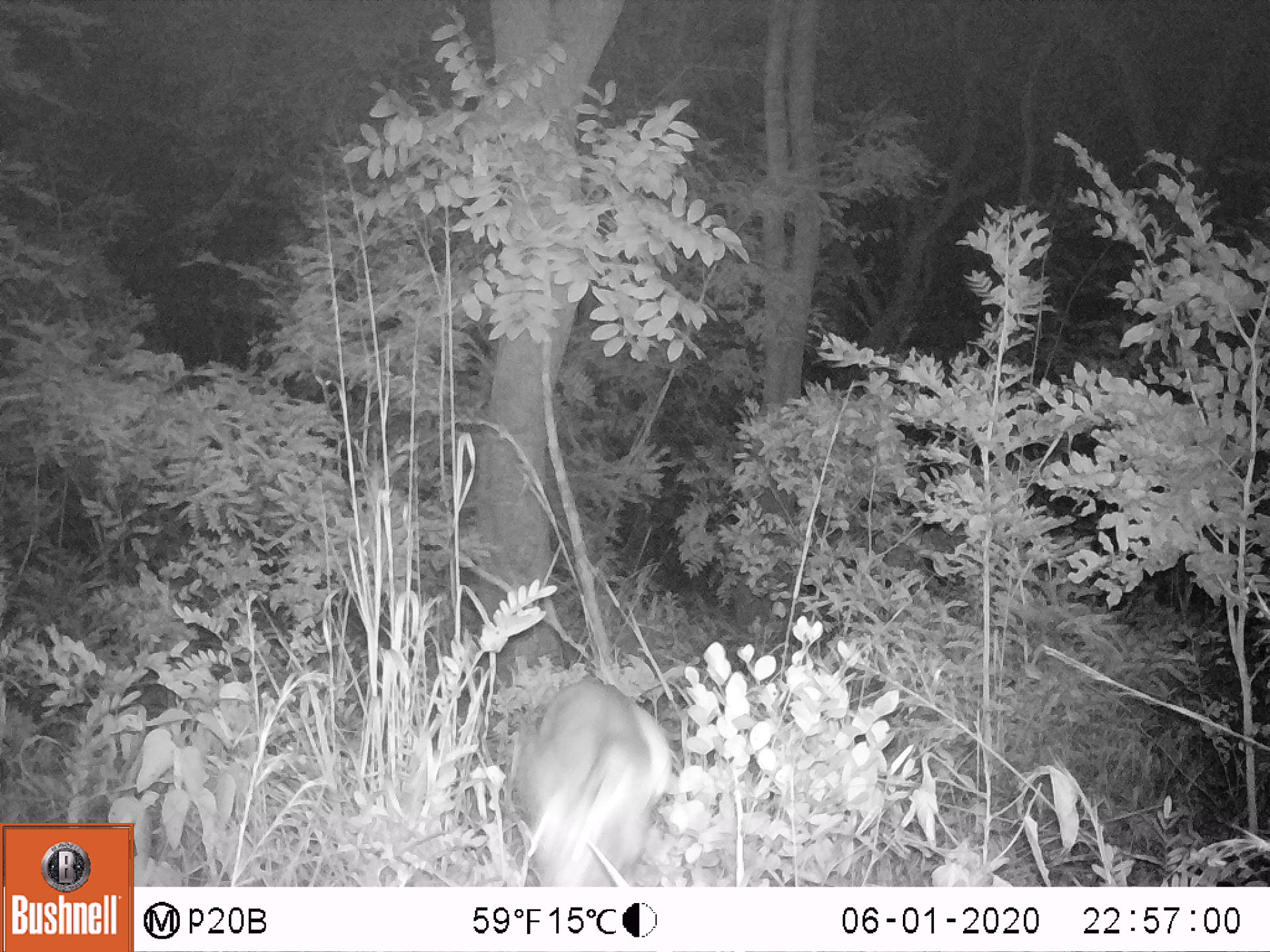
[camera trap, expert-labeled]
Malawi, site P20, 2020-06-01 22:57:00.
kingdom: Animalia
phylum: Chordata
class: Mammalia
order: Artiodactyla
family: Bovidae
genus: Redunca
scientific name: Redunca arundinum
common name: southern reedbuck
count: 1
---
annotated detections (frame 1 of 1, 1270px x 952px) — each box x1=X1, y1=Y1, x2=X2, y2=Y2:
southern reedbuck: x1=475, y1=665, x2=695, y2=880